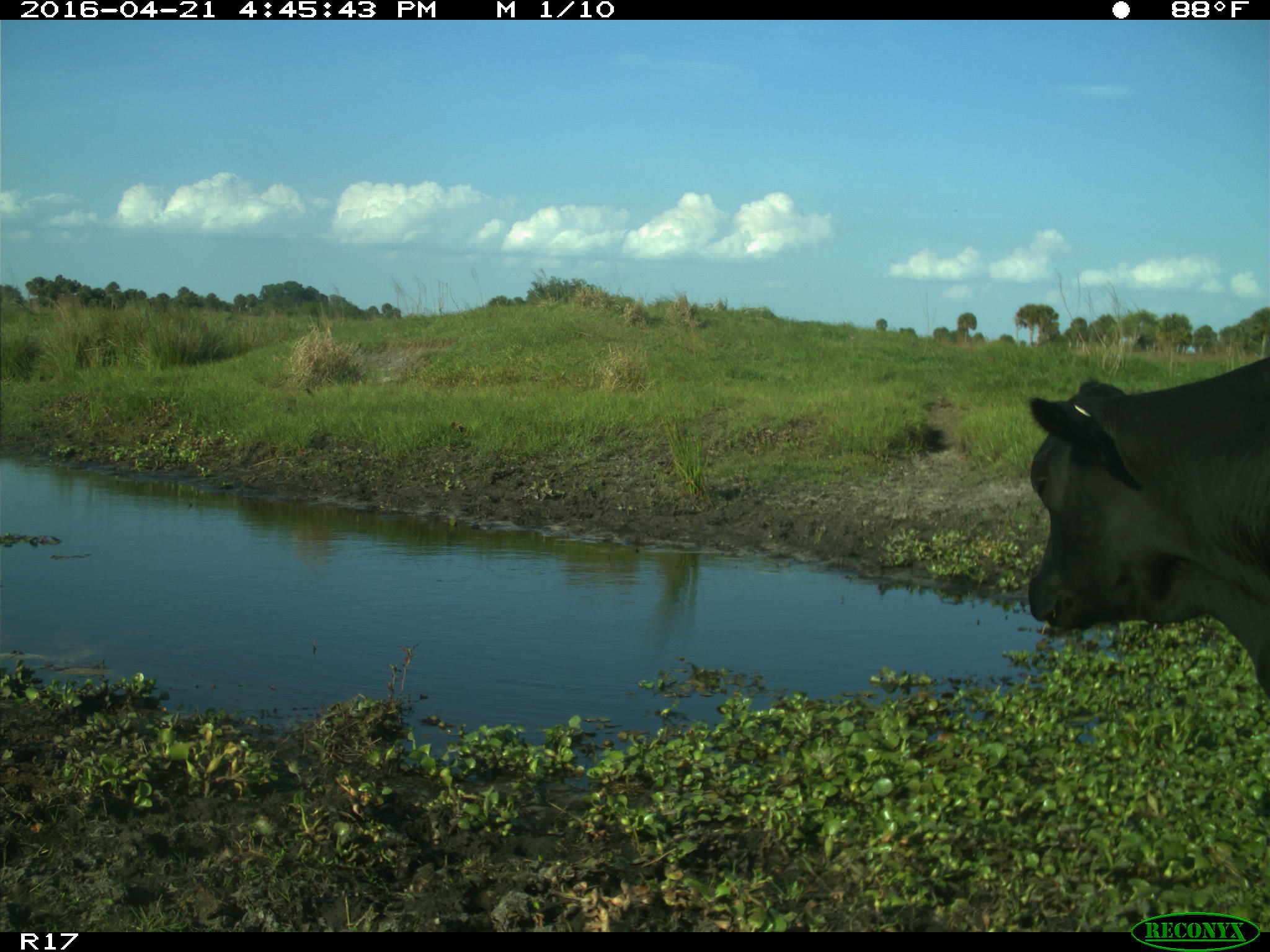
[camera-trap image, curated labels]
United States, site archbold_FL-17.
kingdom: Animalia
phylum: Chordata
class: Mammalia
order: Artiodactyla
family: Bovidae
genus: Bos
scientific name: Bos taurus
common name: domestic cow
Bos taurus (domestic cow).